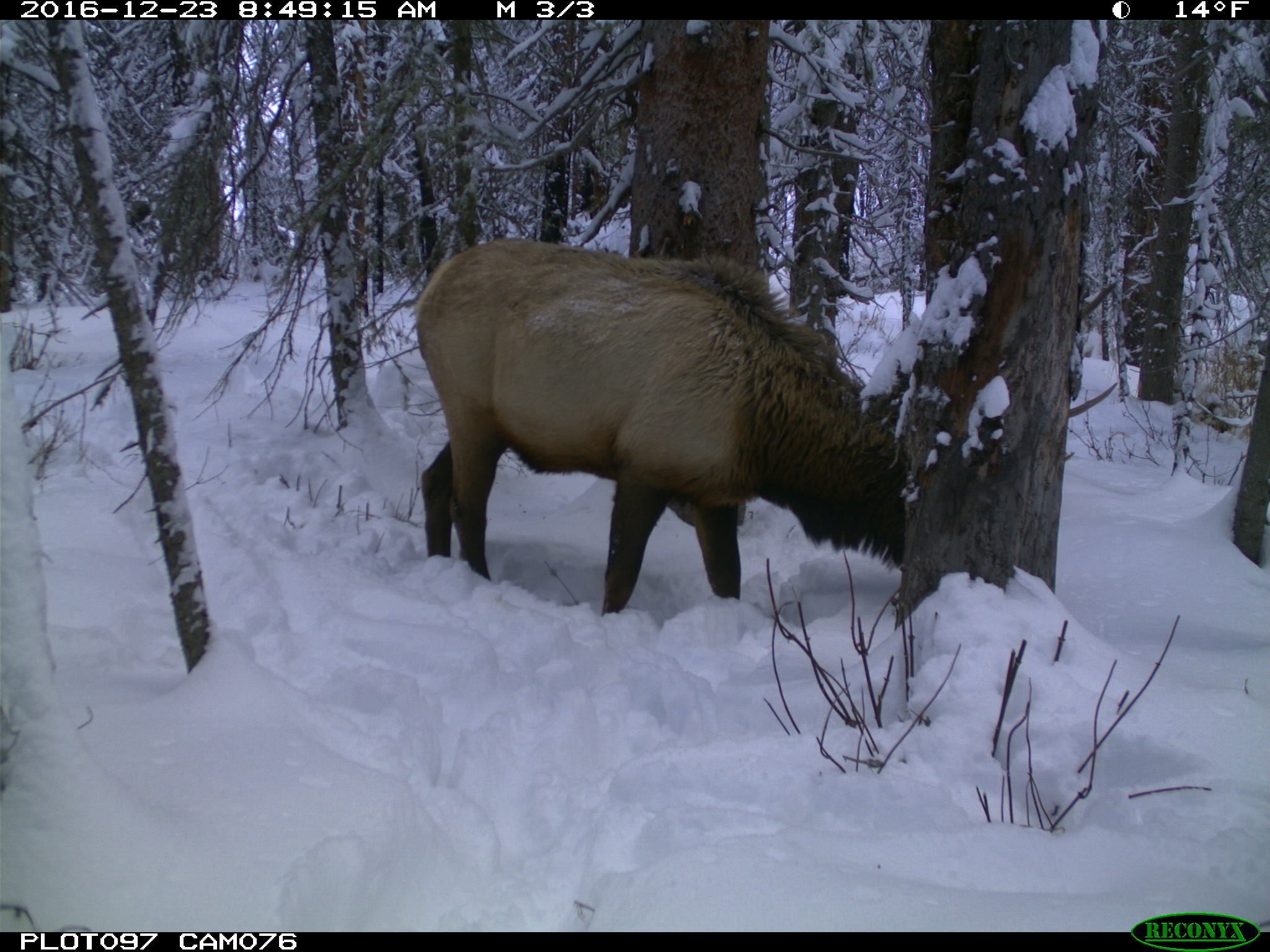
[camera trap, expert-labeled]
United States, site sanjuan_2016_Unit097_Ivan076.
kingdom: Animalia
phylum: Chordata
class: Mammalia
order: Artiodactyla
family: Cervidae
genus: Cervus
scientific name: Cervus elaphus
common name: red deer